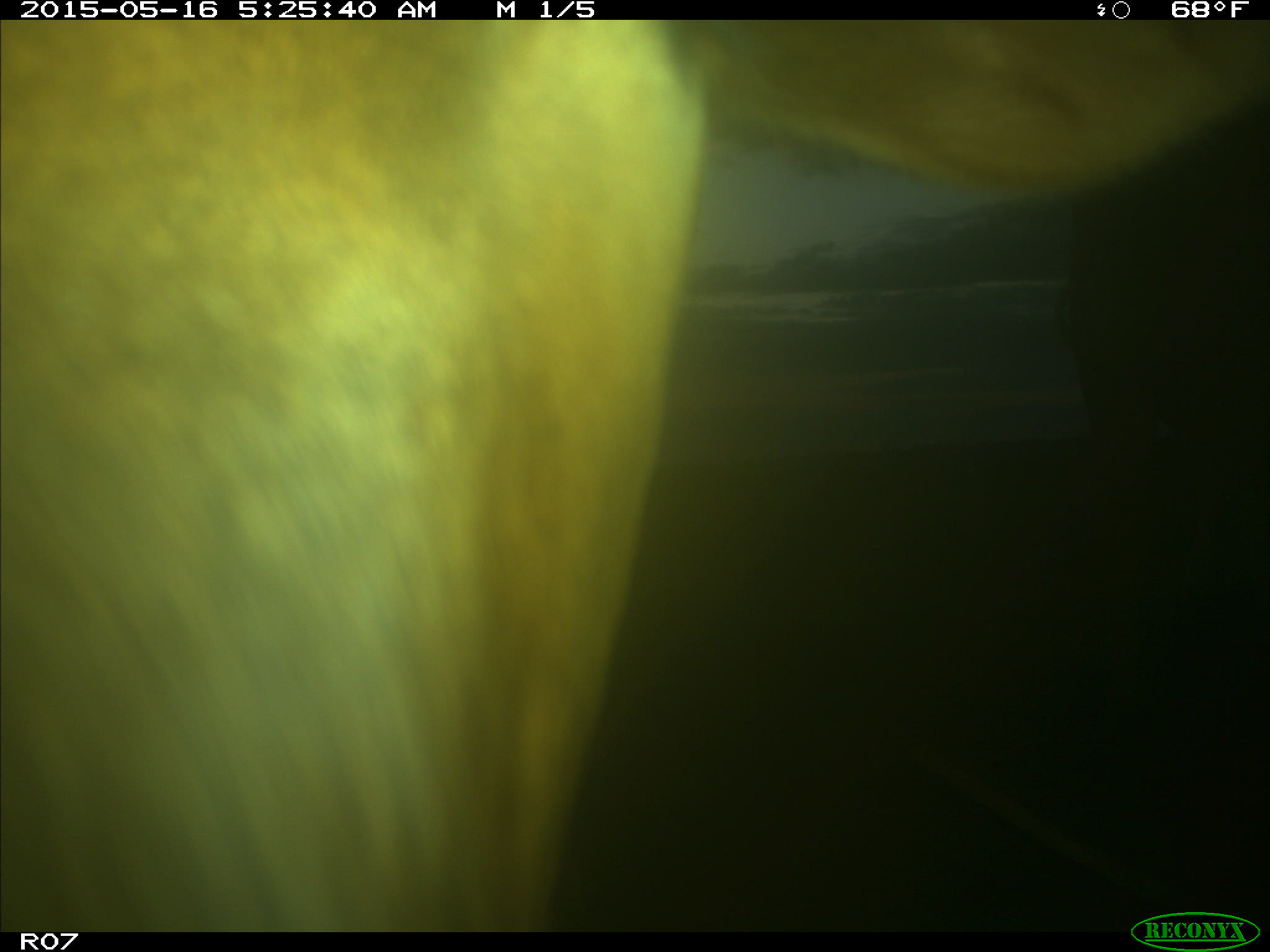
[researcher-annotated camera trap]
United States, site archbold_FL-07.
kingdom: Animalia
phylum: Chordata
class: Mammalia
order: Artiodactyla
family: Bovidae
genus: Bos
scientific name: Bos taurus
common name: domestic cow